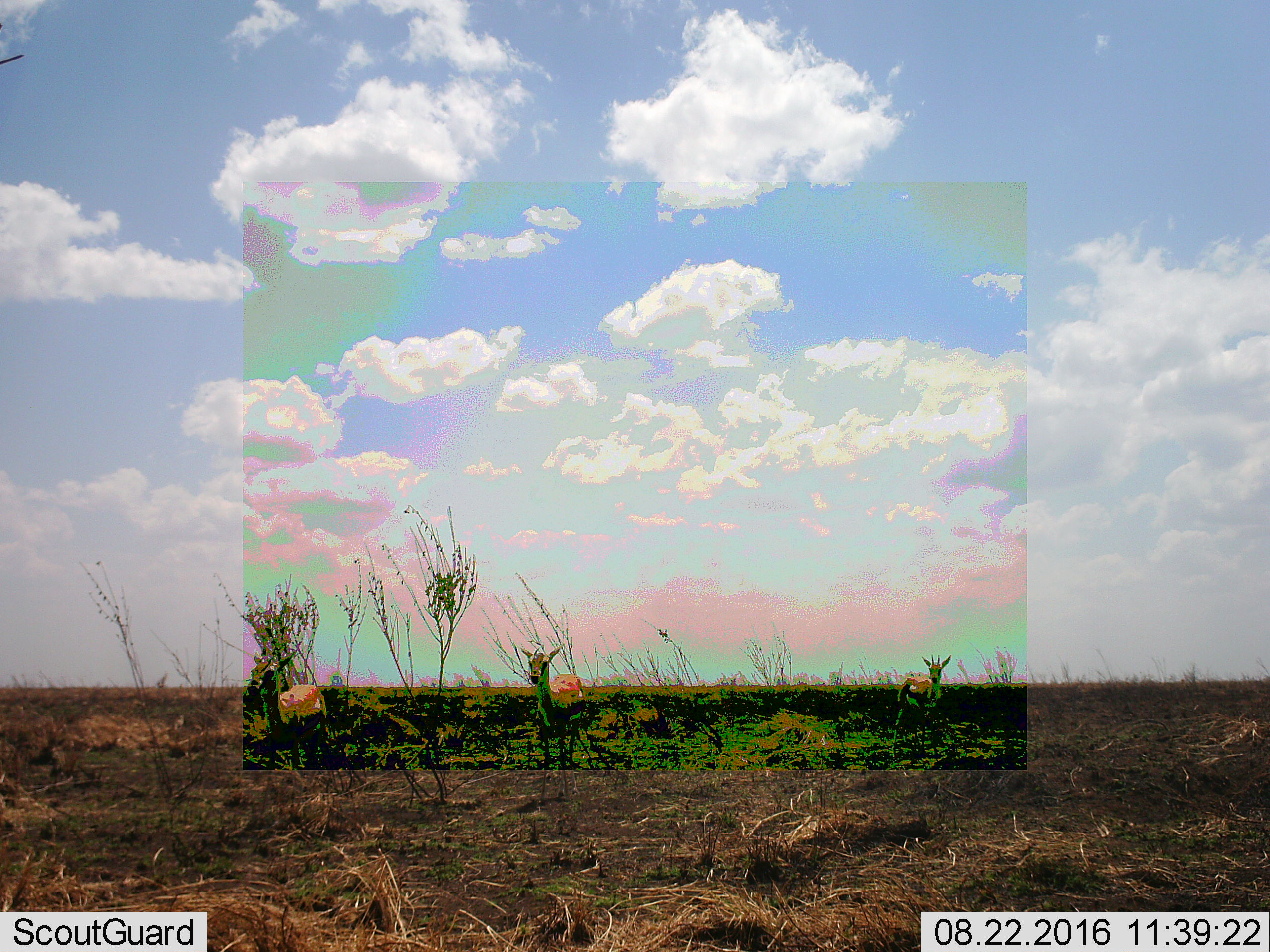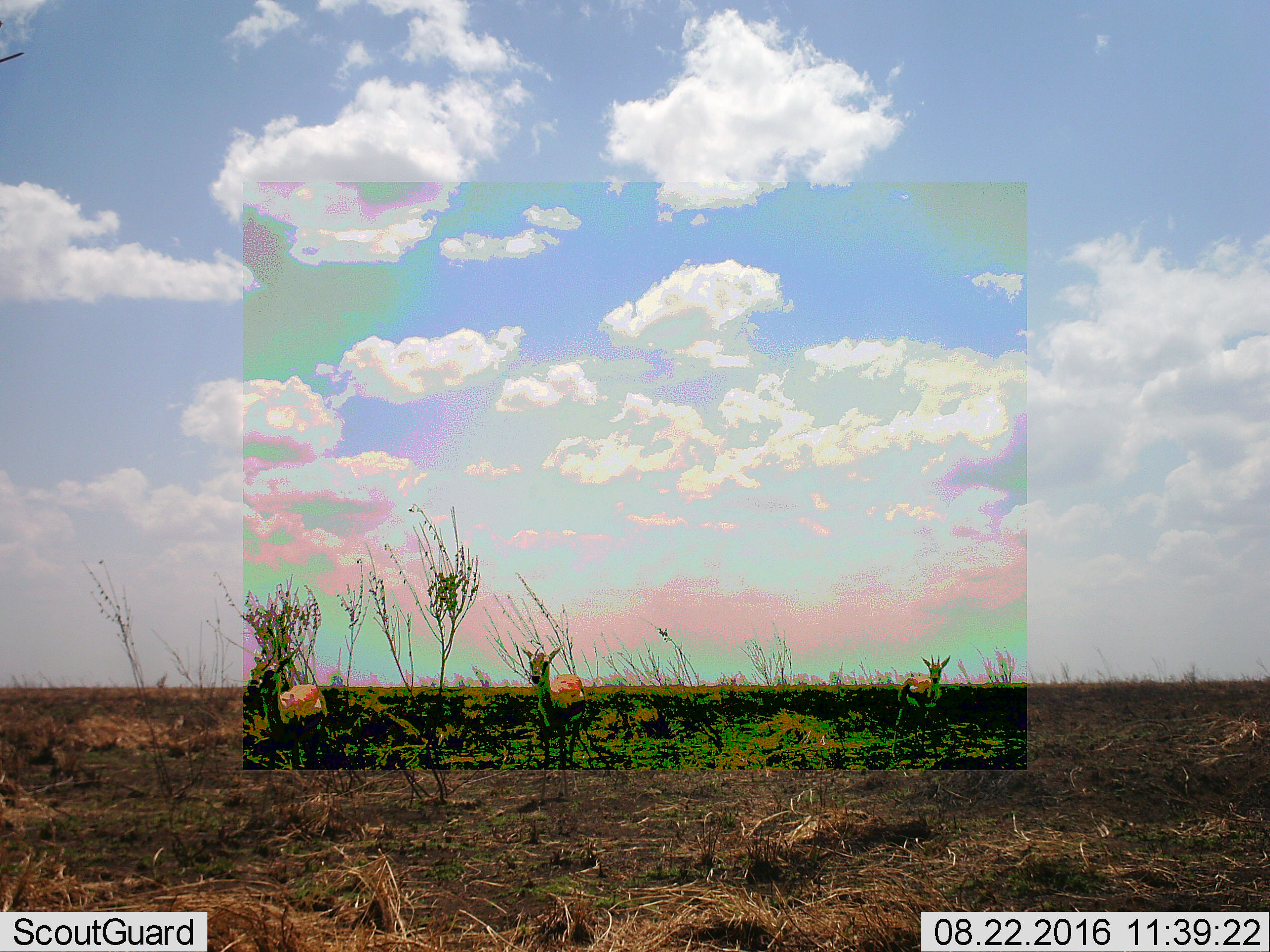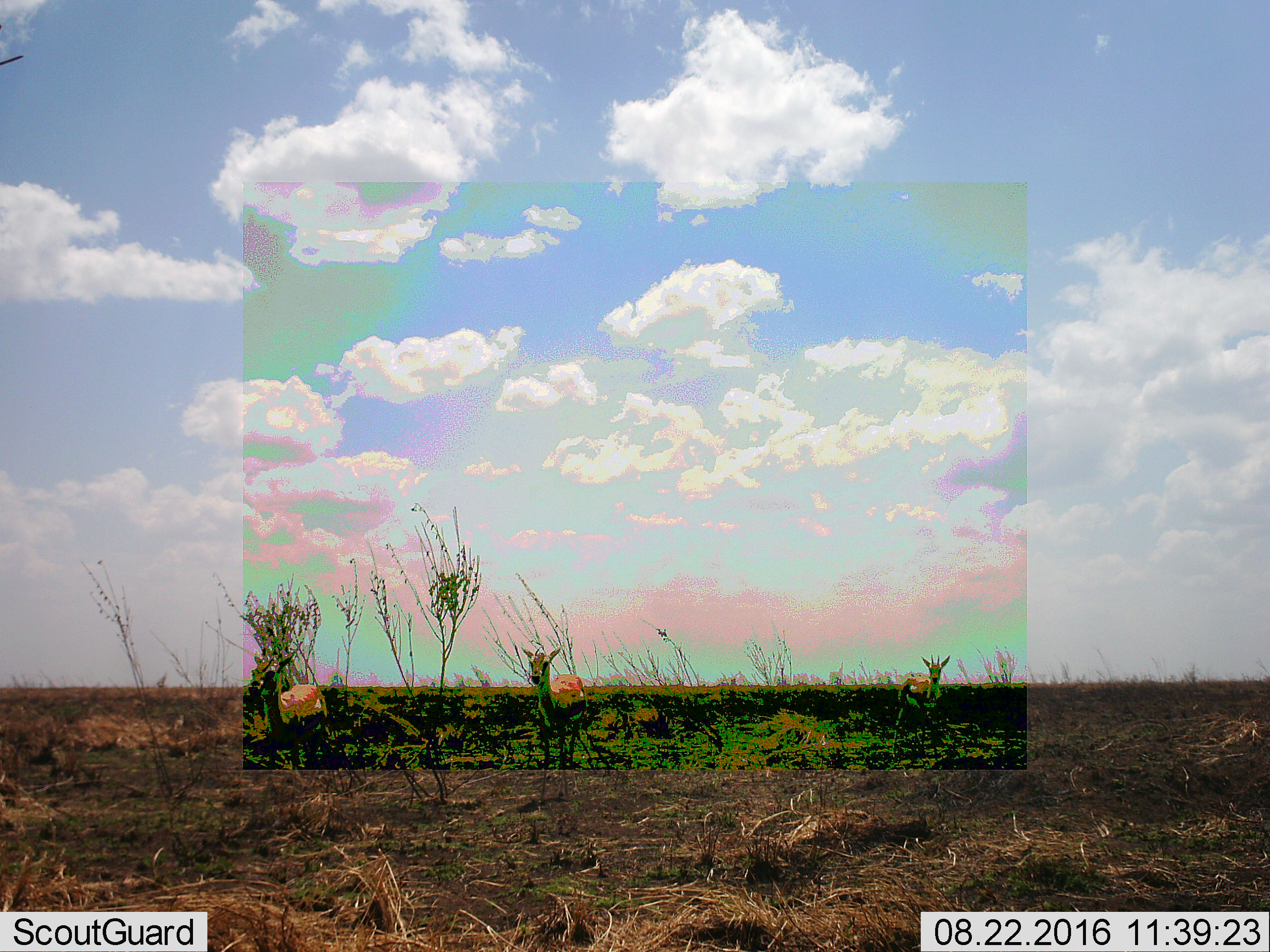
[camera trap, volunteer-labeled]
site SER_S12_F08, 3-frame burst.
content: unidentified animal